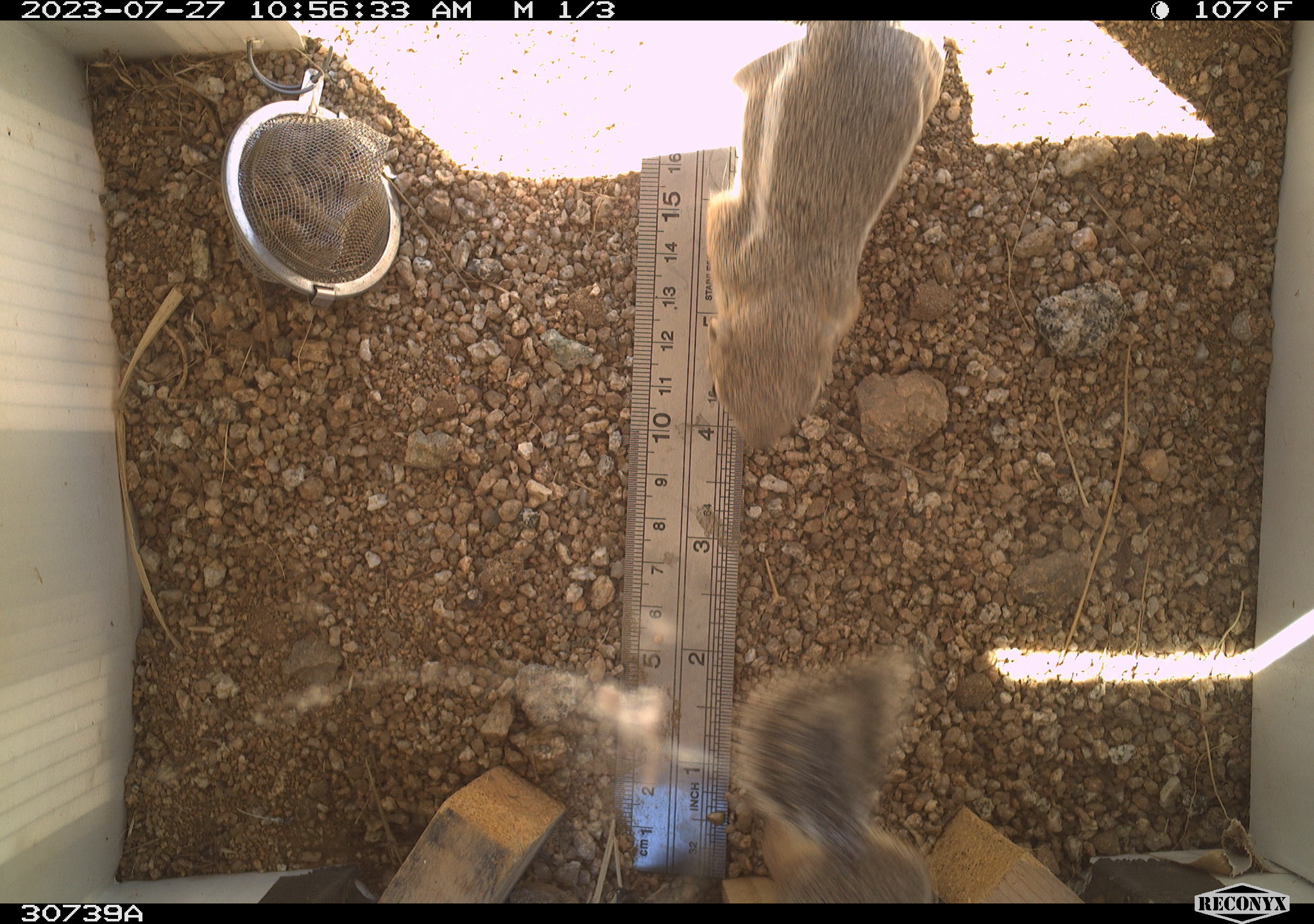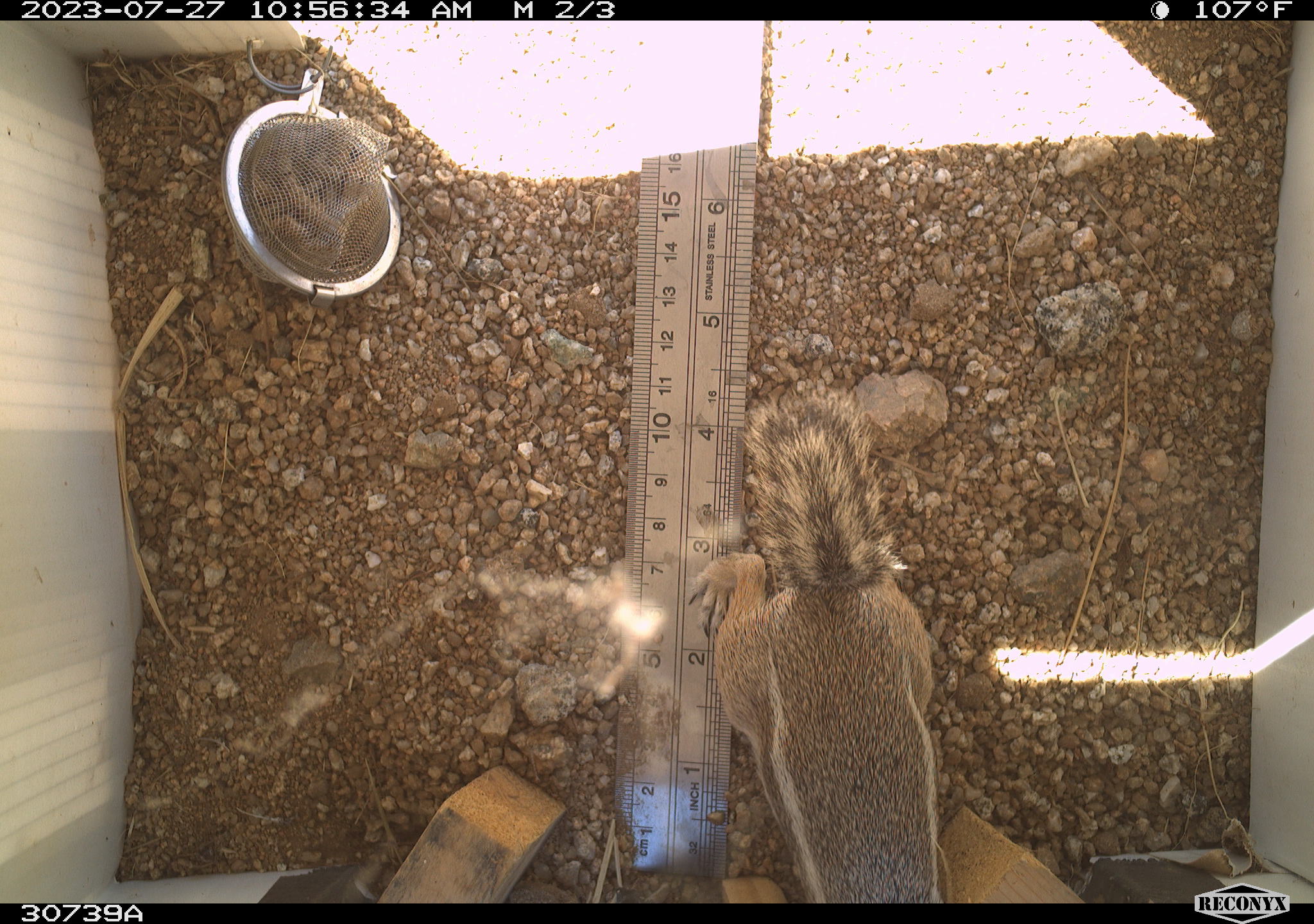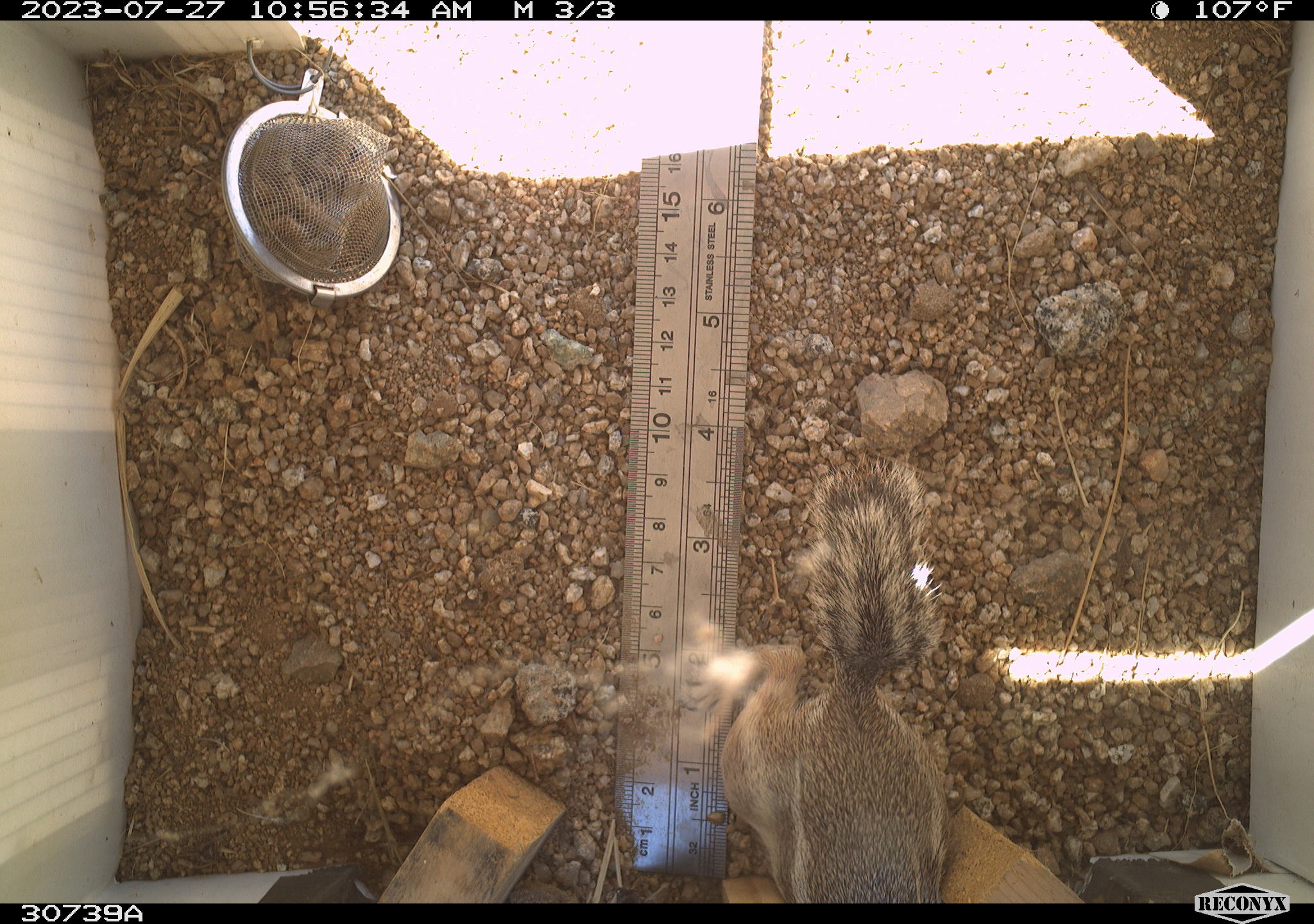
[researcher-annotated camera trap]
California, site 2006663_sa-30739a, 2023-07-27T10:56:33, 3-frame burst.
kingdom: Animalia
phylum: Chordata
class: Mammalia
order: Rodentia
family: Sciuridae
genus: Ammospermophilus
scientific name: Ammospermophilus leucurus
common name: white-tailed antelope squirrel